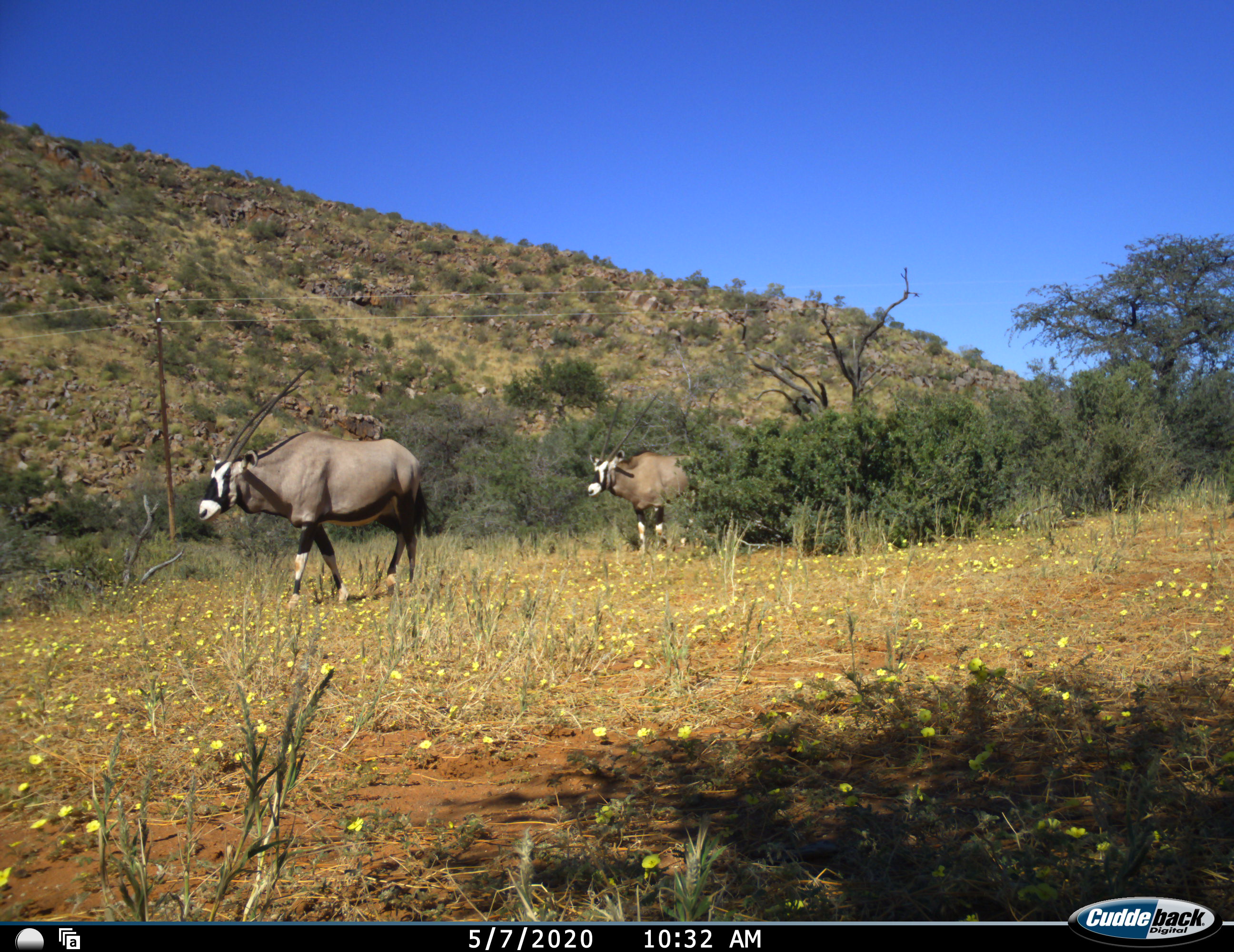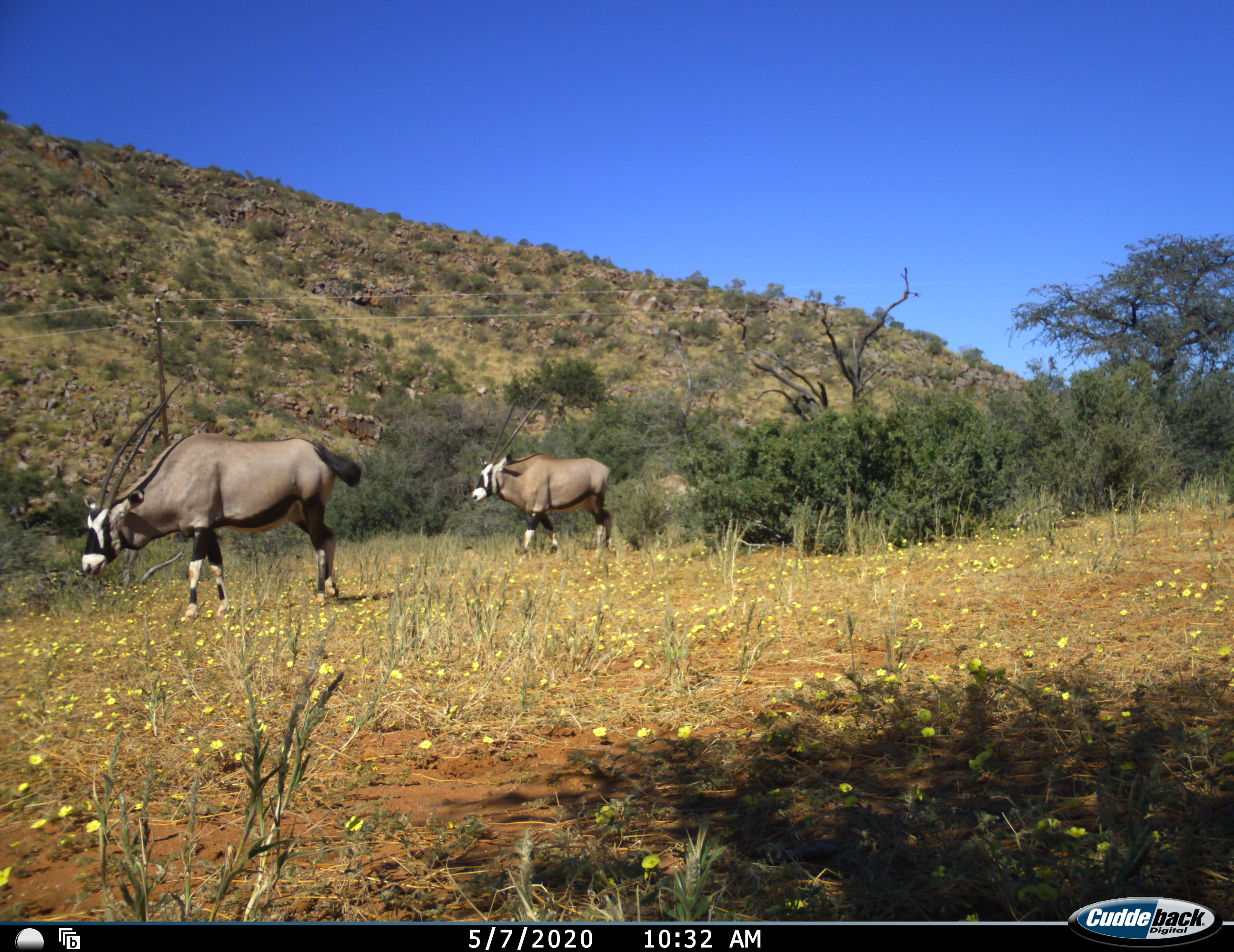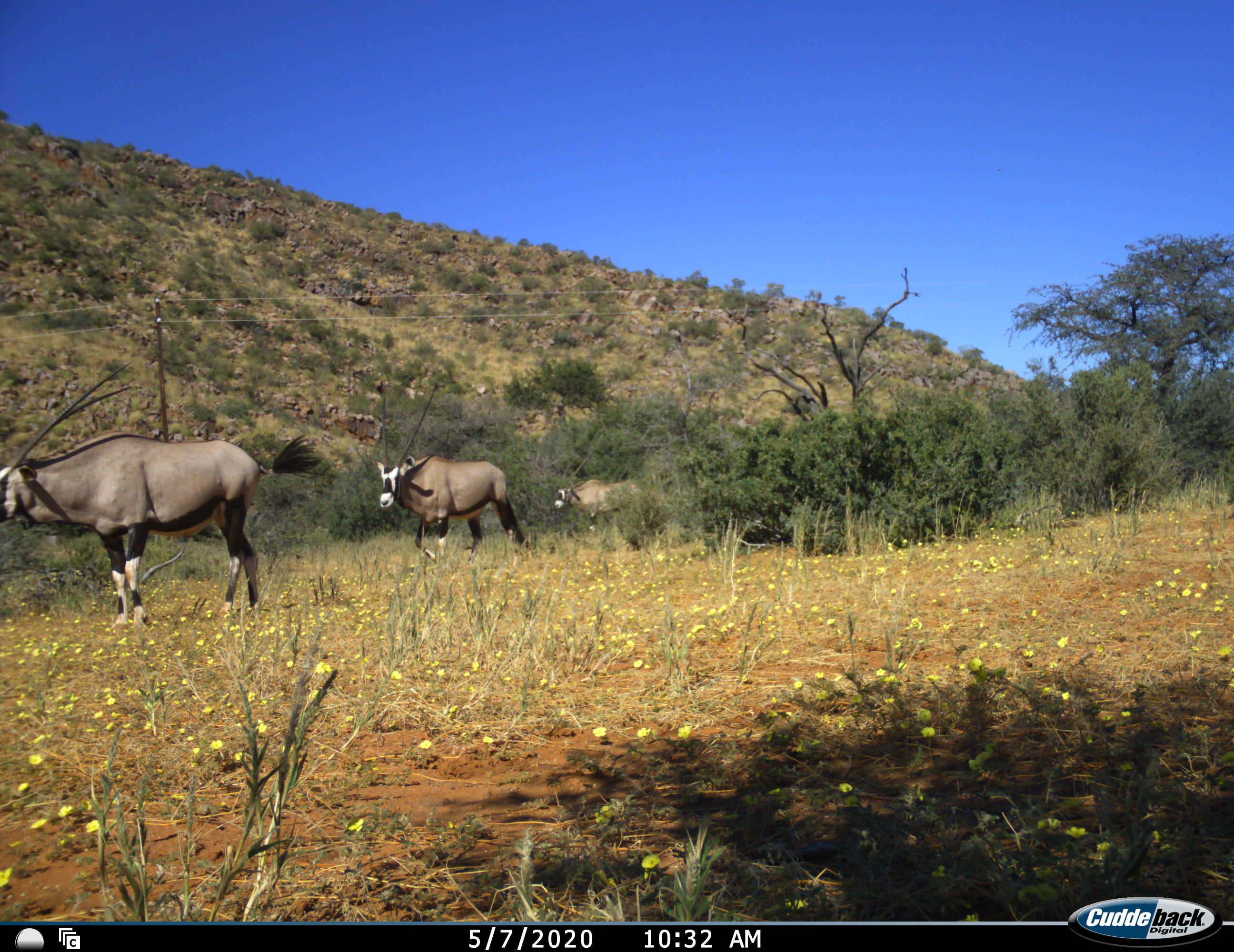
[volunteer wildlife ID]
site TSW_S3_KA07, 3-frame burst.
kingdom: Animalia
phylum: Chordata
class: Mammalia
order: Artiodactyla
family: Bovidae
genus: Oryx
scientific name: Oryx gazella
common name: gemsbok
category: oryx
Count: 3.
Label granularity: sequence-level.